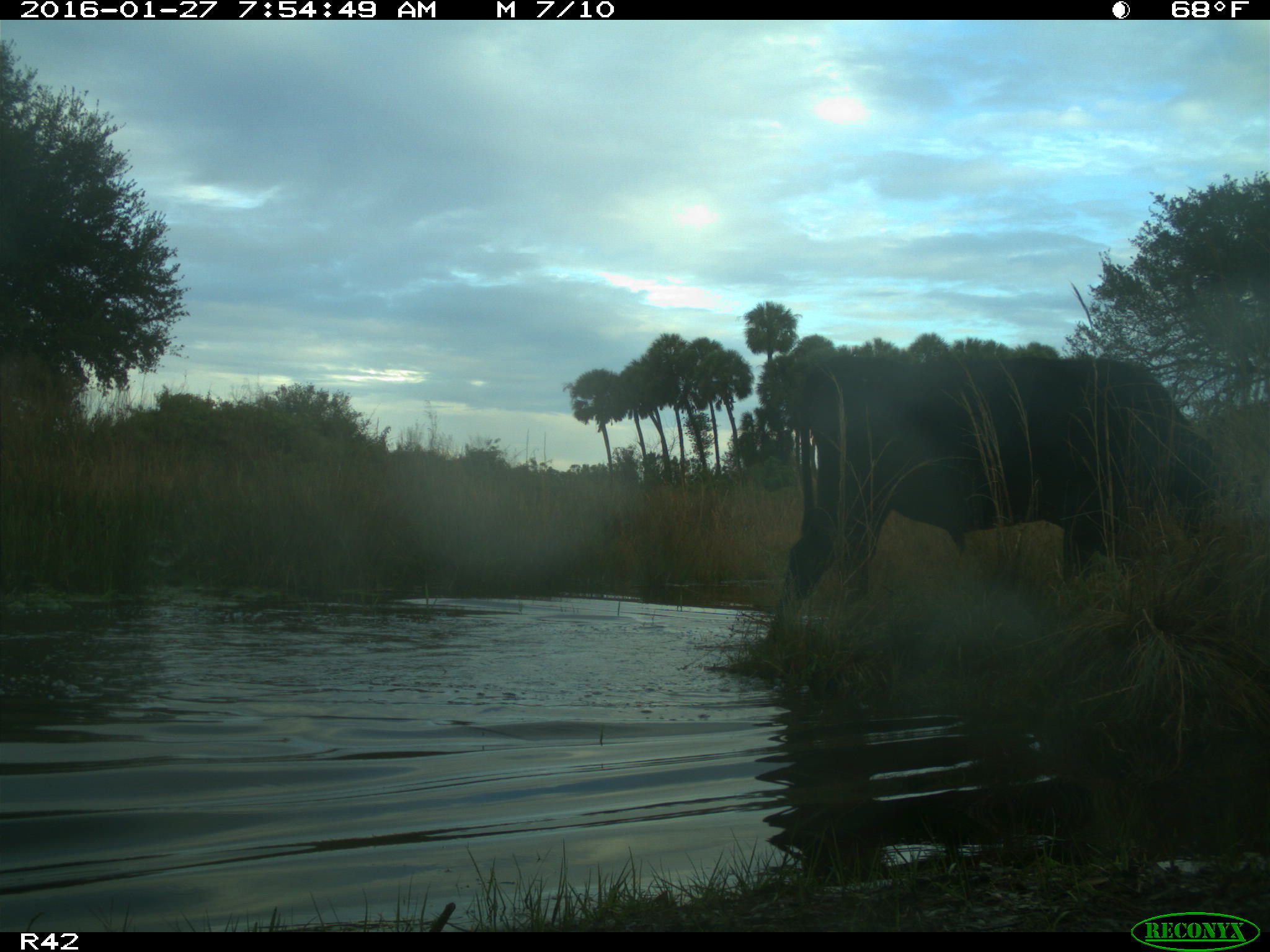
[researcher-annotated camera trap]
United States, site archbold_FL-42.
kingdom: Animalia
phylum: Chordata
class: Mammalia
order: Artiodactyla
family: Bovidae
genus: Bos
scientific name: Bos taurus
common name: domestic cow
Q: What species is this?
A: Bos taurus (domestic cow).